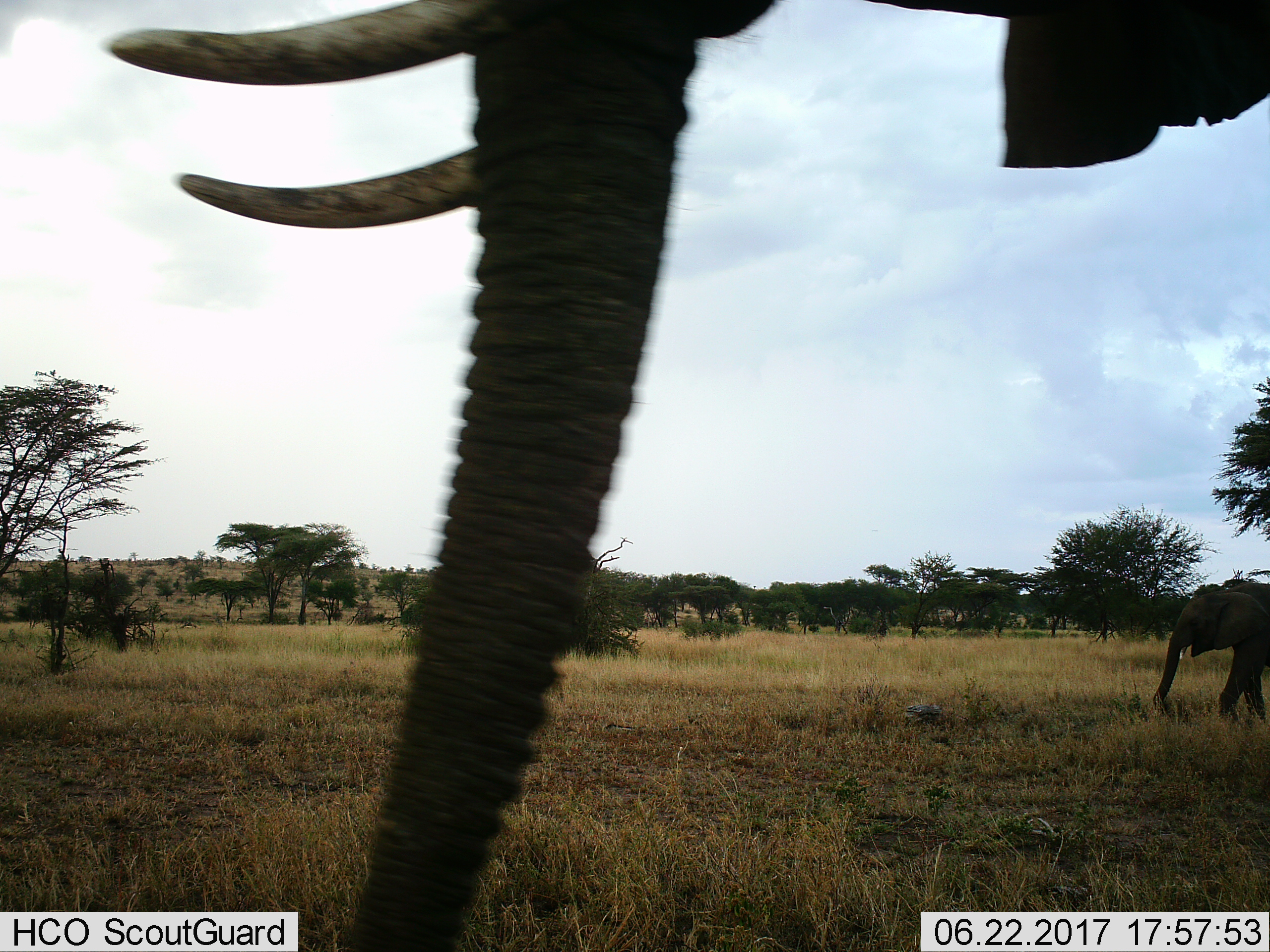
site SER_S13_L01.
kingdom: Animalia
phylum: Chordata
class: Mammalia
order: Proboscidea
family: Elephantidae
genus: Loxodonta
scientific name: Loxodonta africana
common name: african bush elephant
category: elephant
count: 2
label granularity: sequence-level